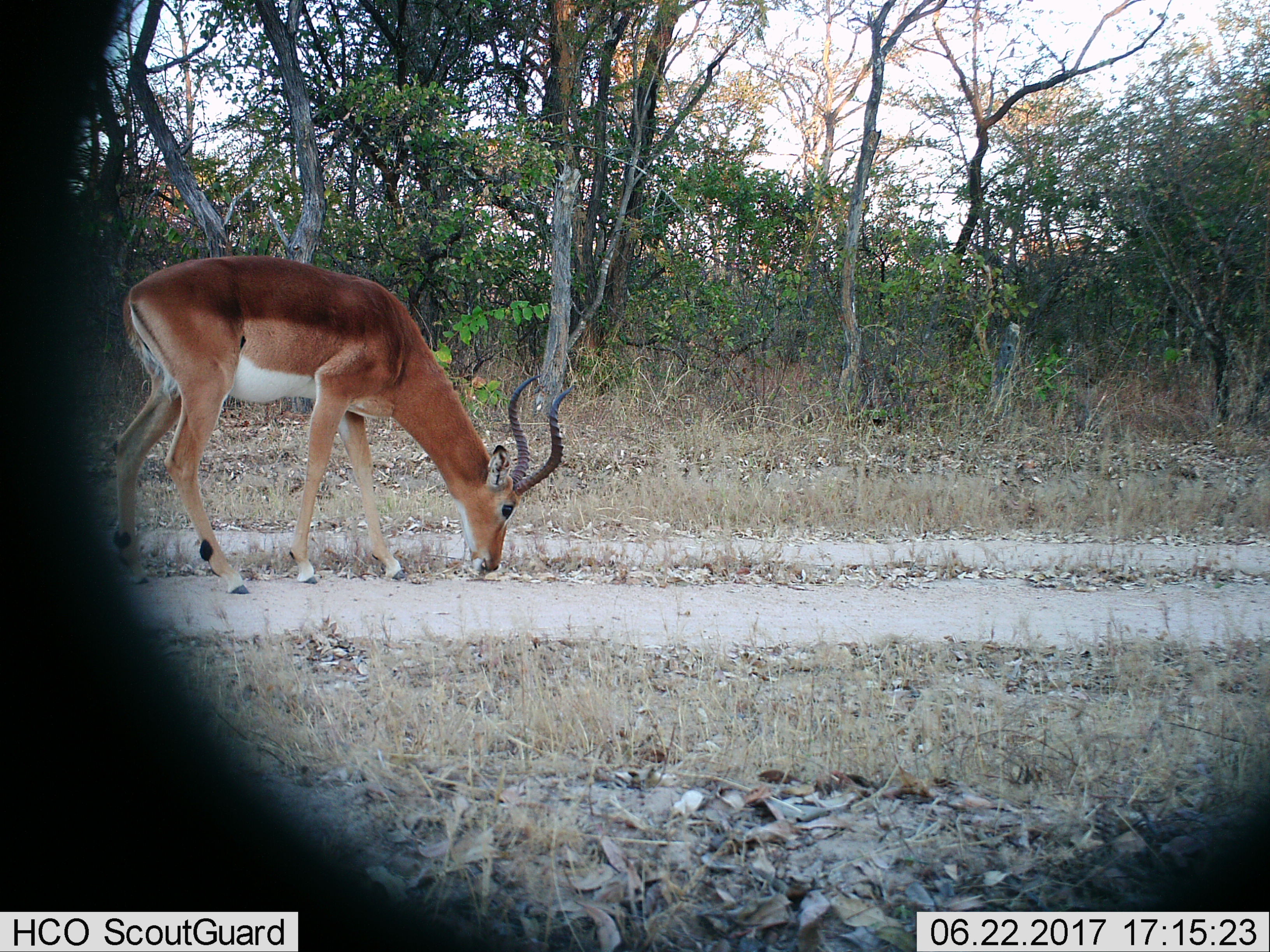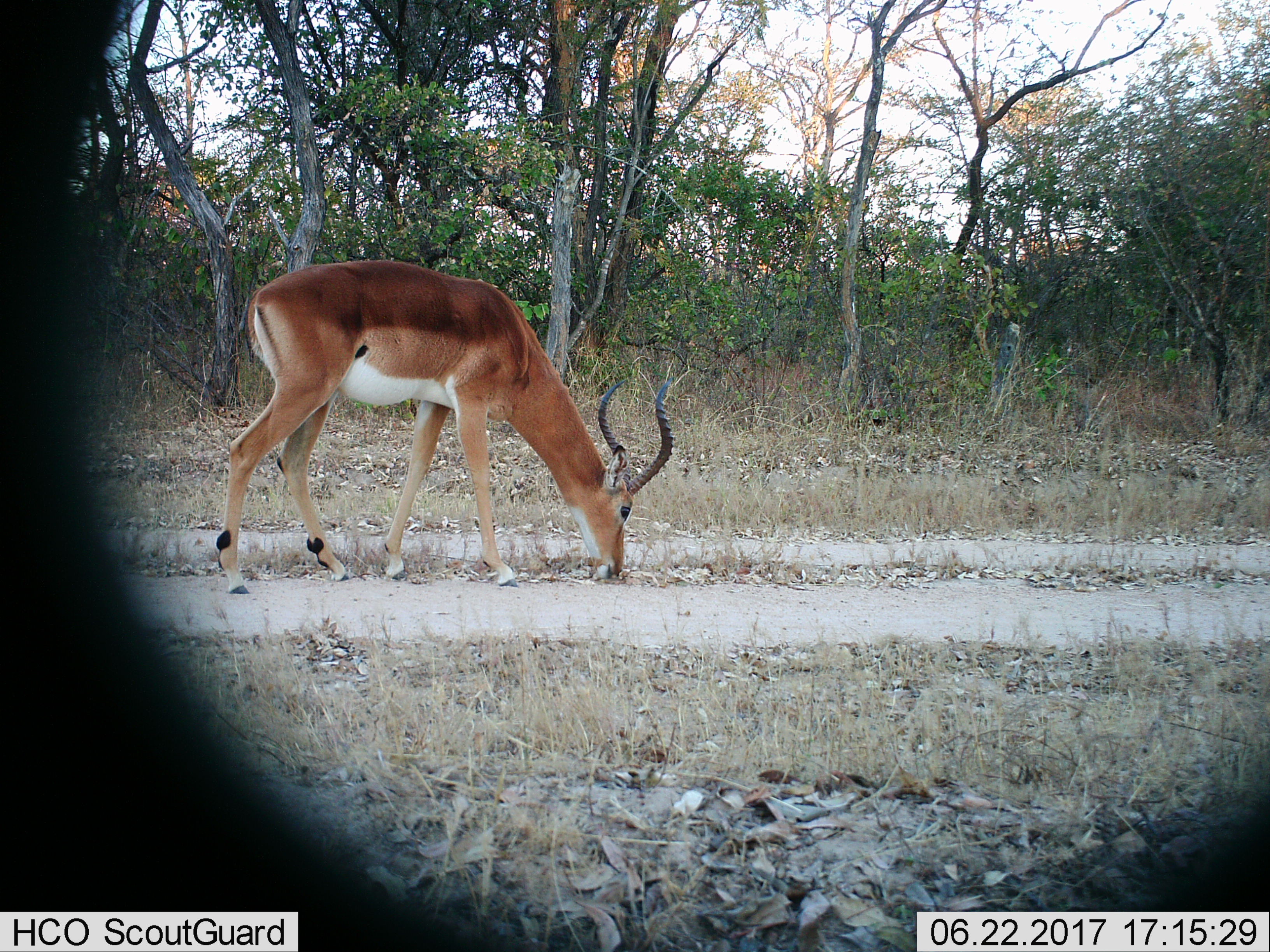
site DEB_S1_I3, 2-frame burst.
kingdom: Animalia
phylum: Chordata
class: Mammalia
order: Artiodactyla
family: Bovidae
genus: Aepyceros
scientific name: Aepyceros melampus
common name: impala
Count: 1.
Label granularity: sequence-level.